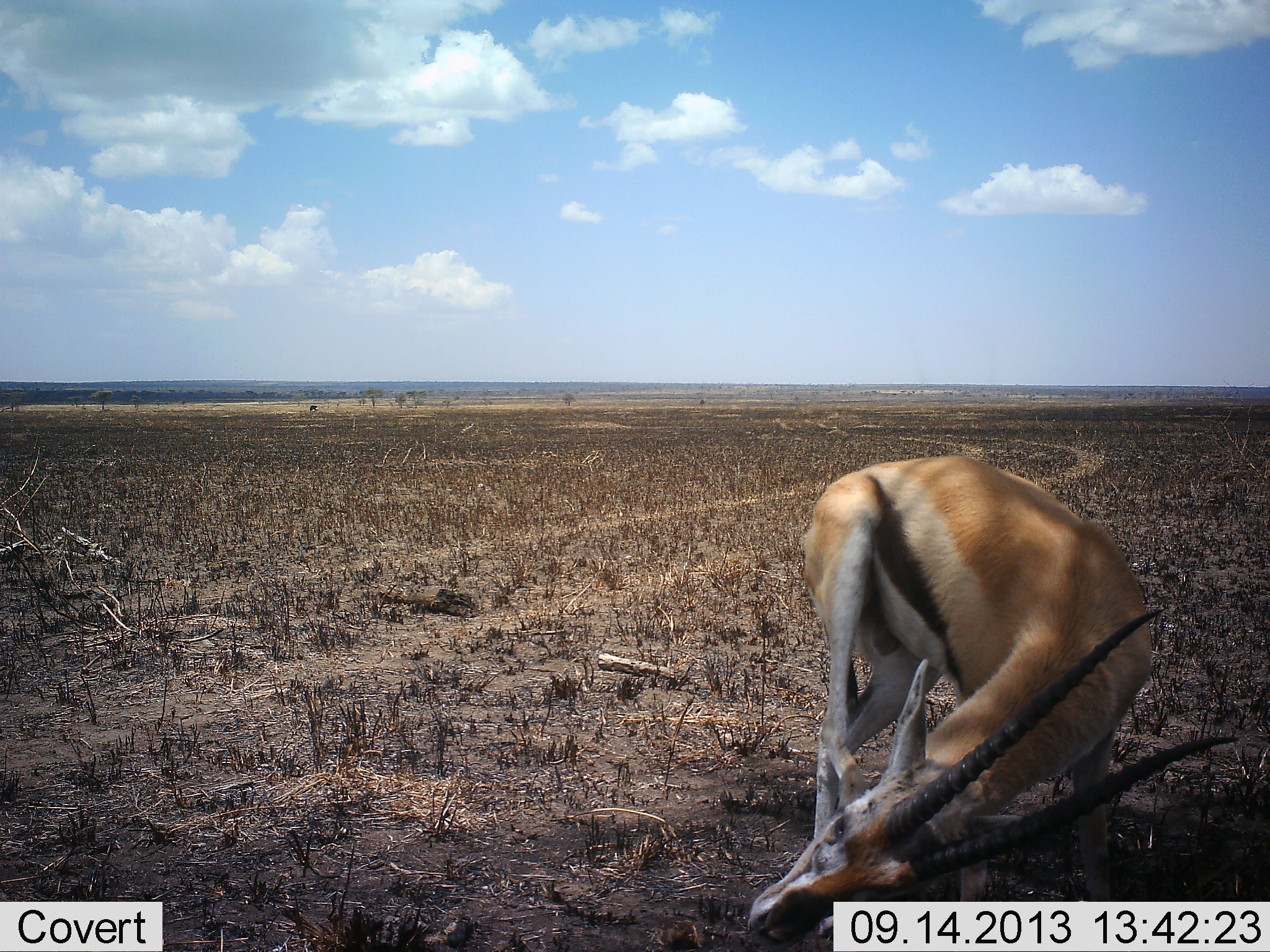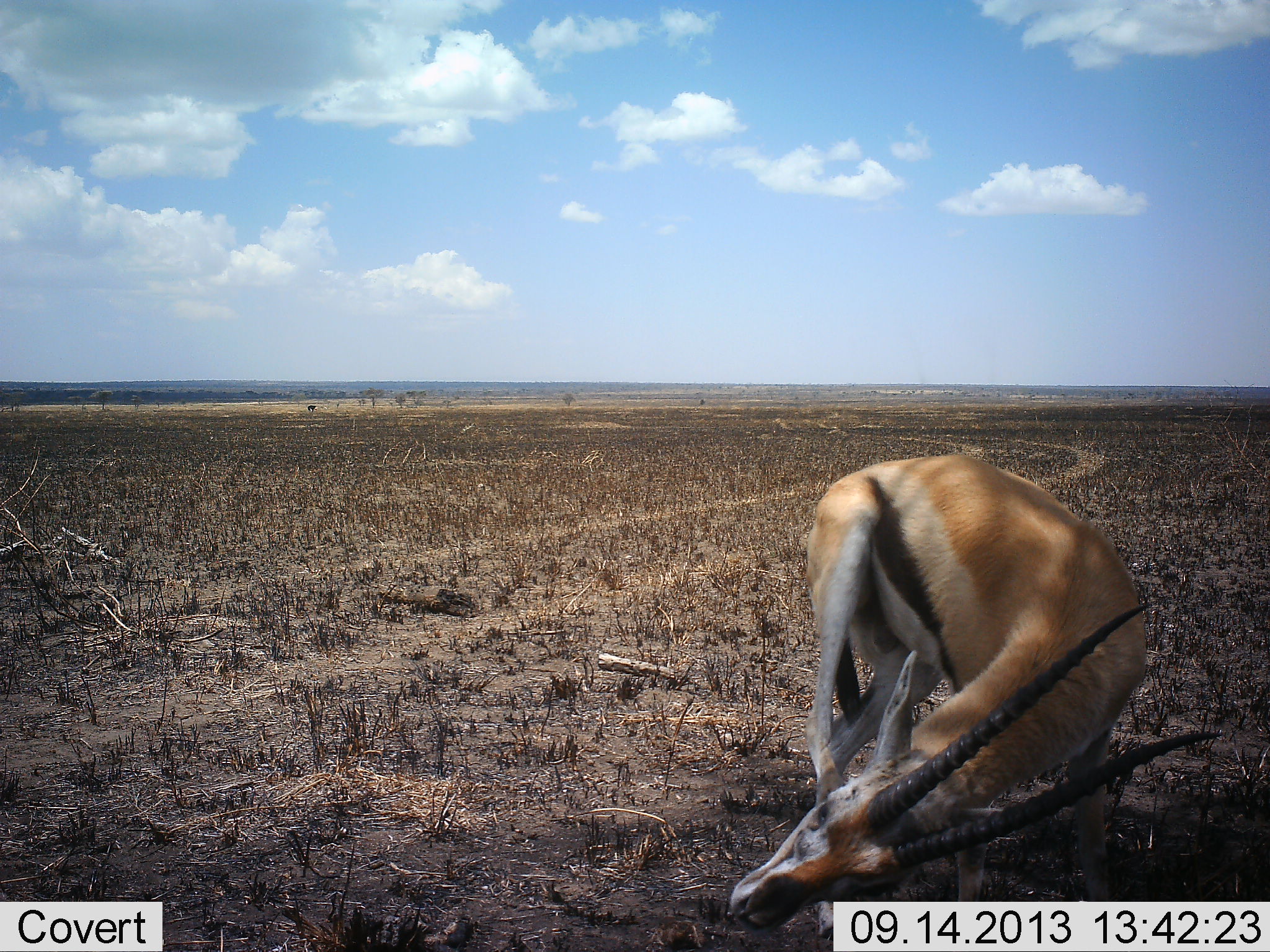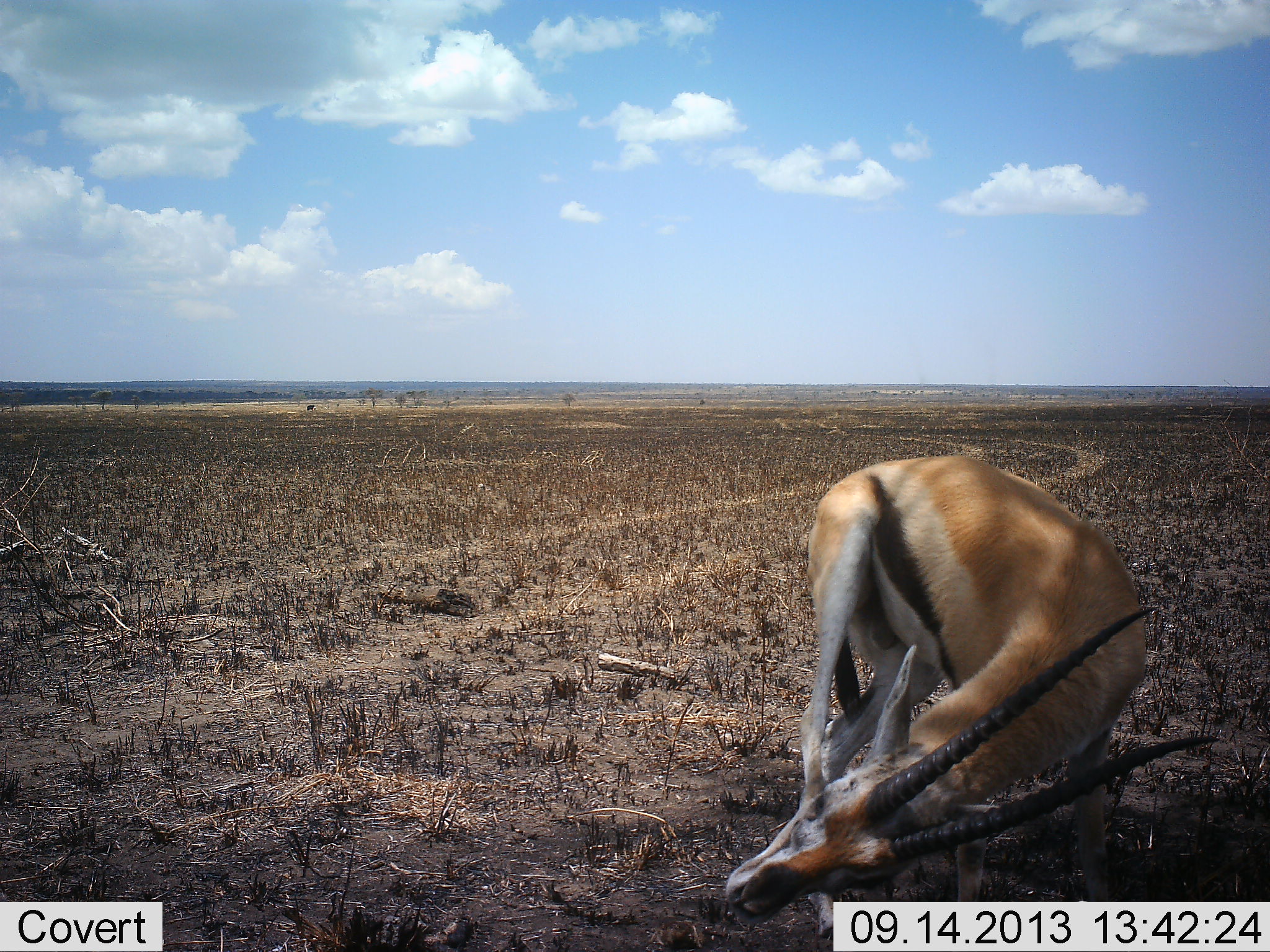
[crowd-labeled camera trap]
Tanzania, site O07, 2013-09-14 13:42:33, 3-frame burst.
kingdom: Animalia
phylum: Chordata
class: Mammalia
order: Artiodactyla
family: Bovidae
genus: Eudorcas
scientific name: Eudorcas thomsonii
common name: thomson's gazelle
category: gazellethomsons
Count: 1.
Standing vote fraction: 54%.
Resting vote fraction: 31%.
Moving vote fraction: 12%.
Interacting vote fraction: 15%.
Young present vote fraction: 0%.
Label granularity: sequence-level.